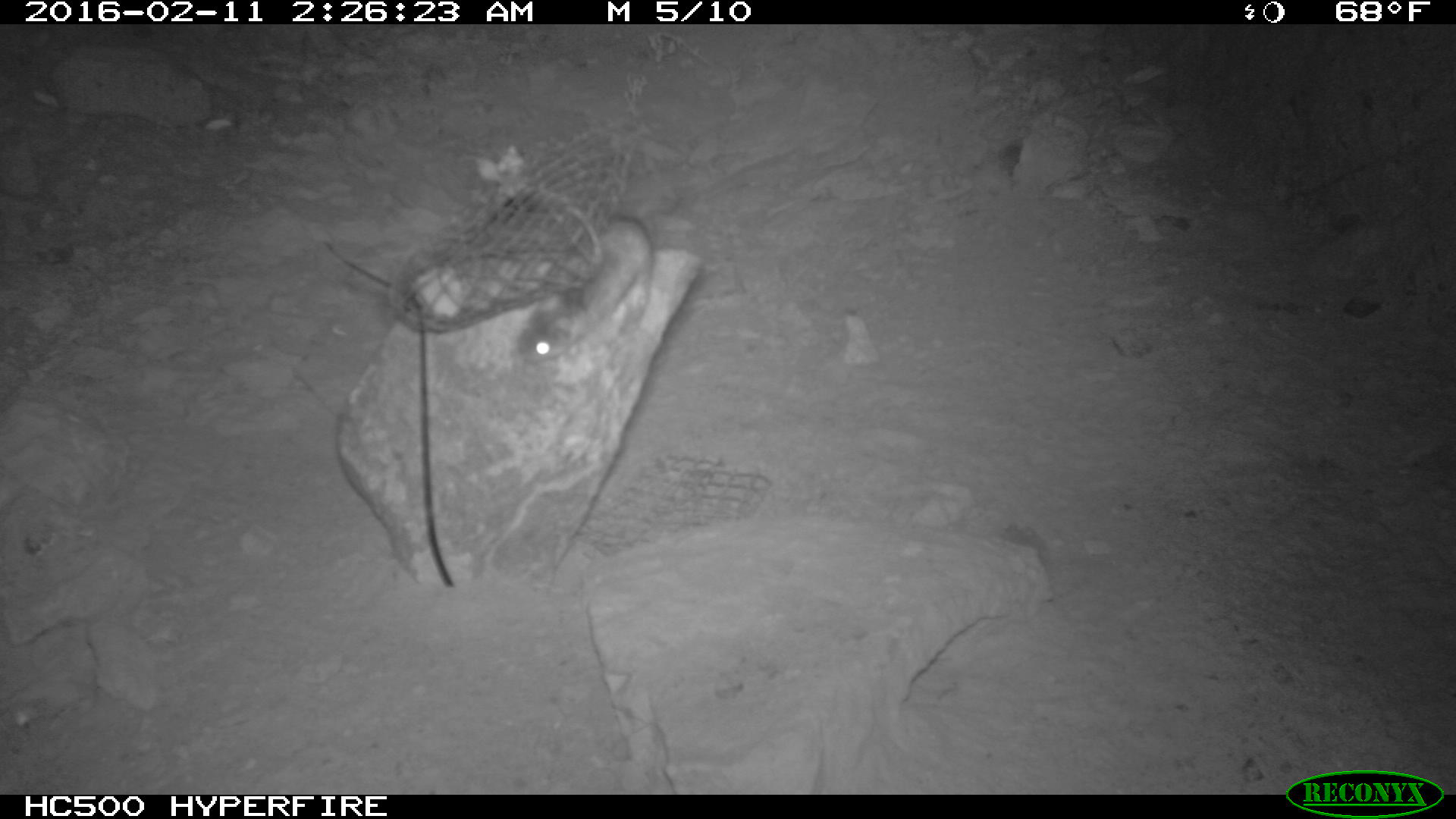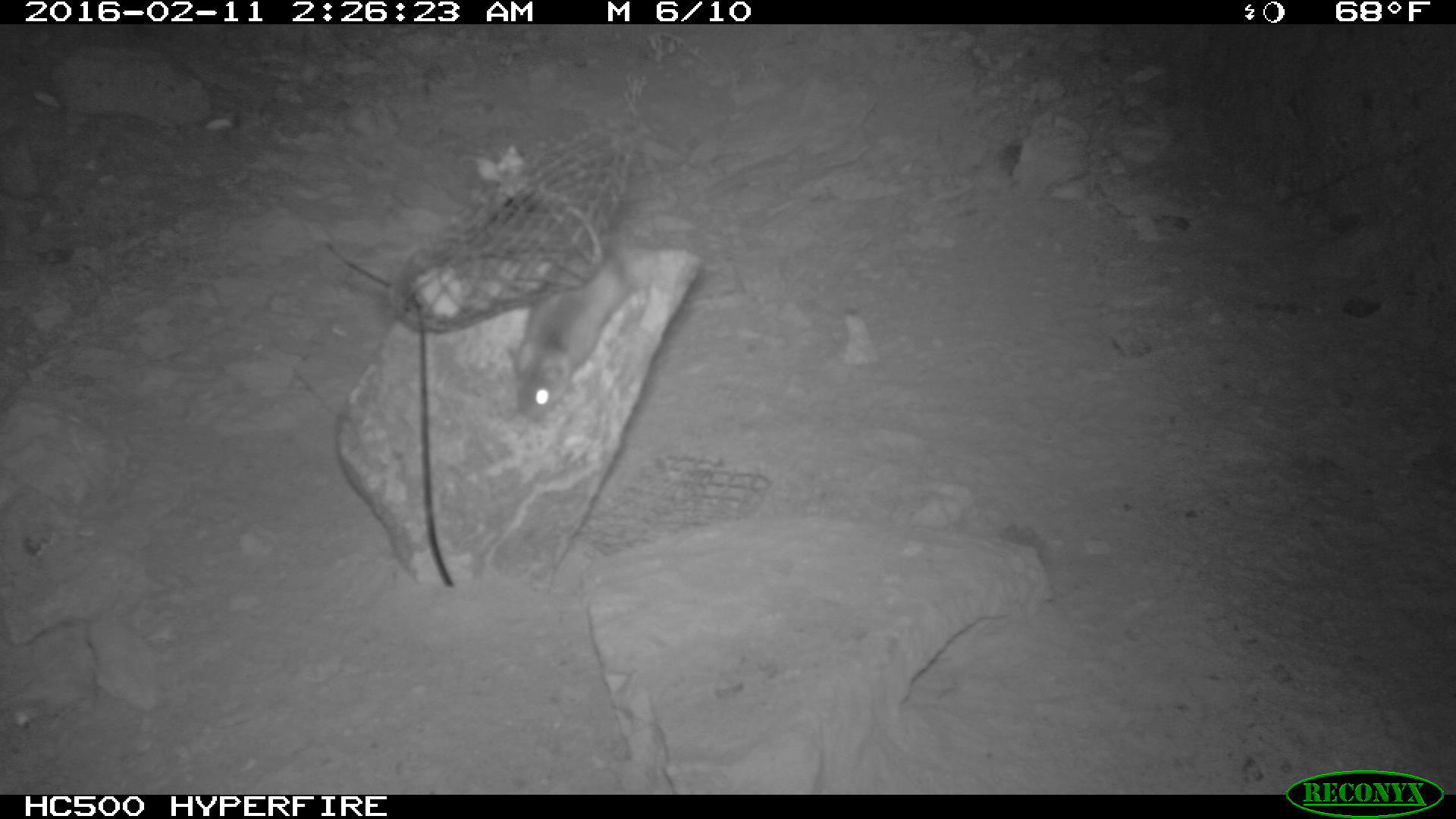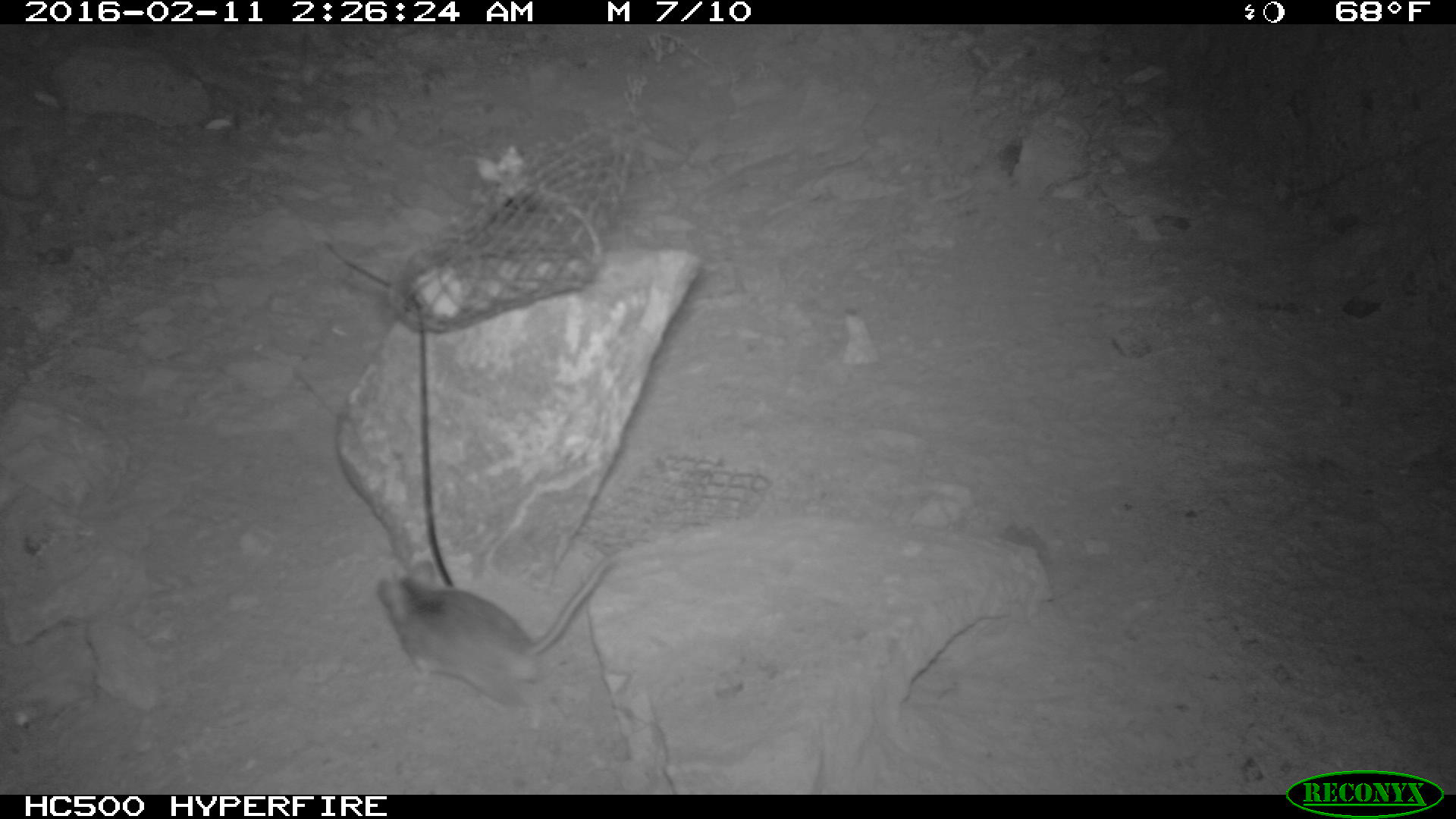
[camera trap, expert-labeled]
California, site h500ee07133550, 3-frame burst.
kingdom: Animalia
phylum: Chordata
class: Mammalia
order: Rodentia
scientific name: Rodentia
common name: rodent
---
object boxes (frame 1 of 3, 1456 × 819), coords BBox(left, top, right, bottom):
rodent: BBox(504, 210, 656, 366)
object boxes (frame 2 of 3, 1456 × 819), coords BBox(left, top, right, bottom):
rodent: BBox(505, 246, 632, 420)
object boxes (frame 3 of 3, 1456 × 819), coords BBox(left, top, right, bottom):
rodent: BBox(375, 553, 618, 723)